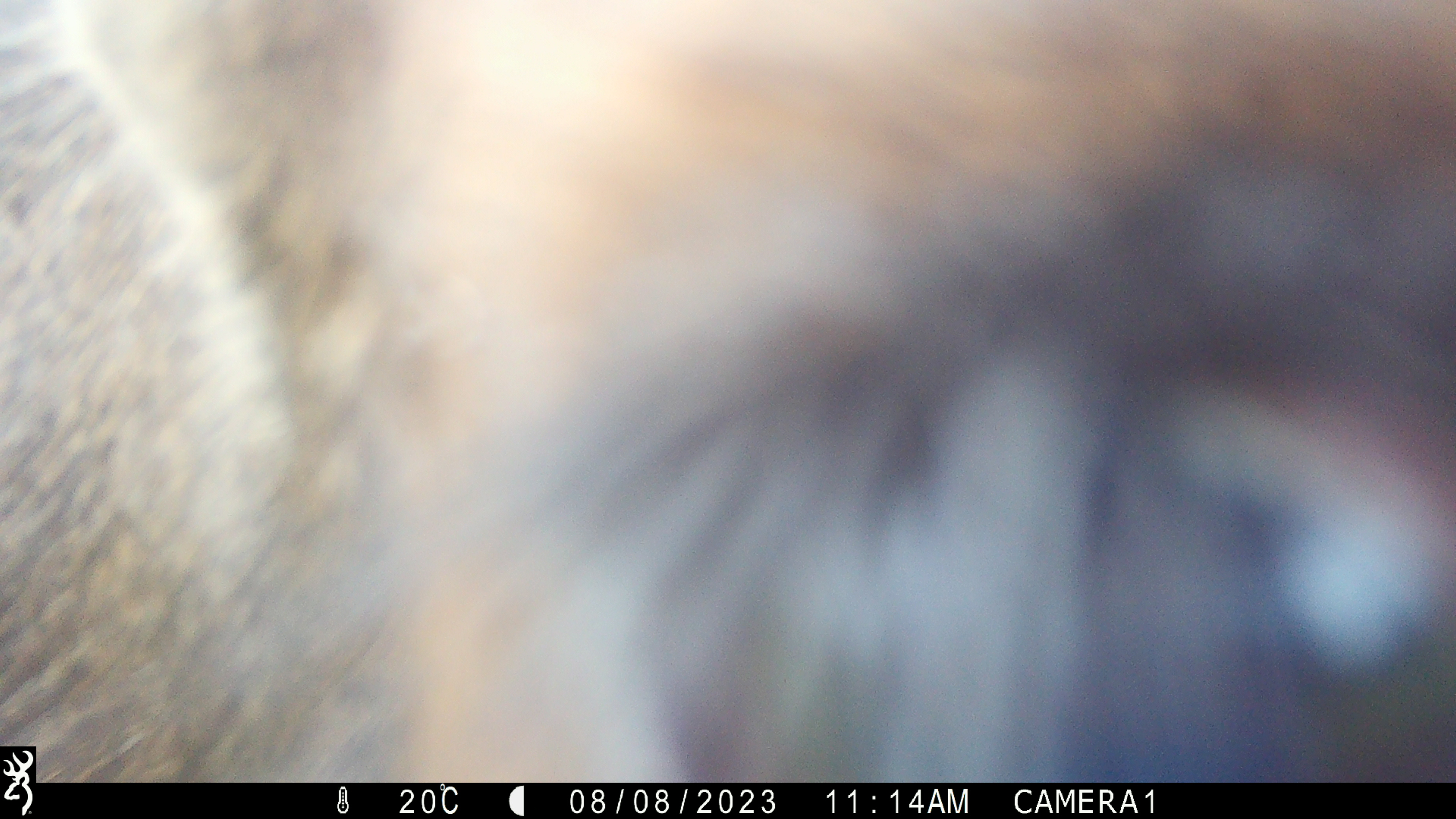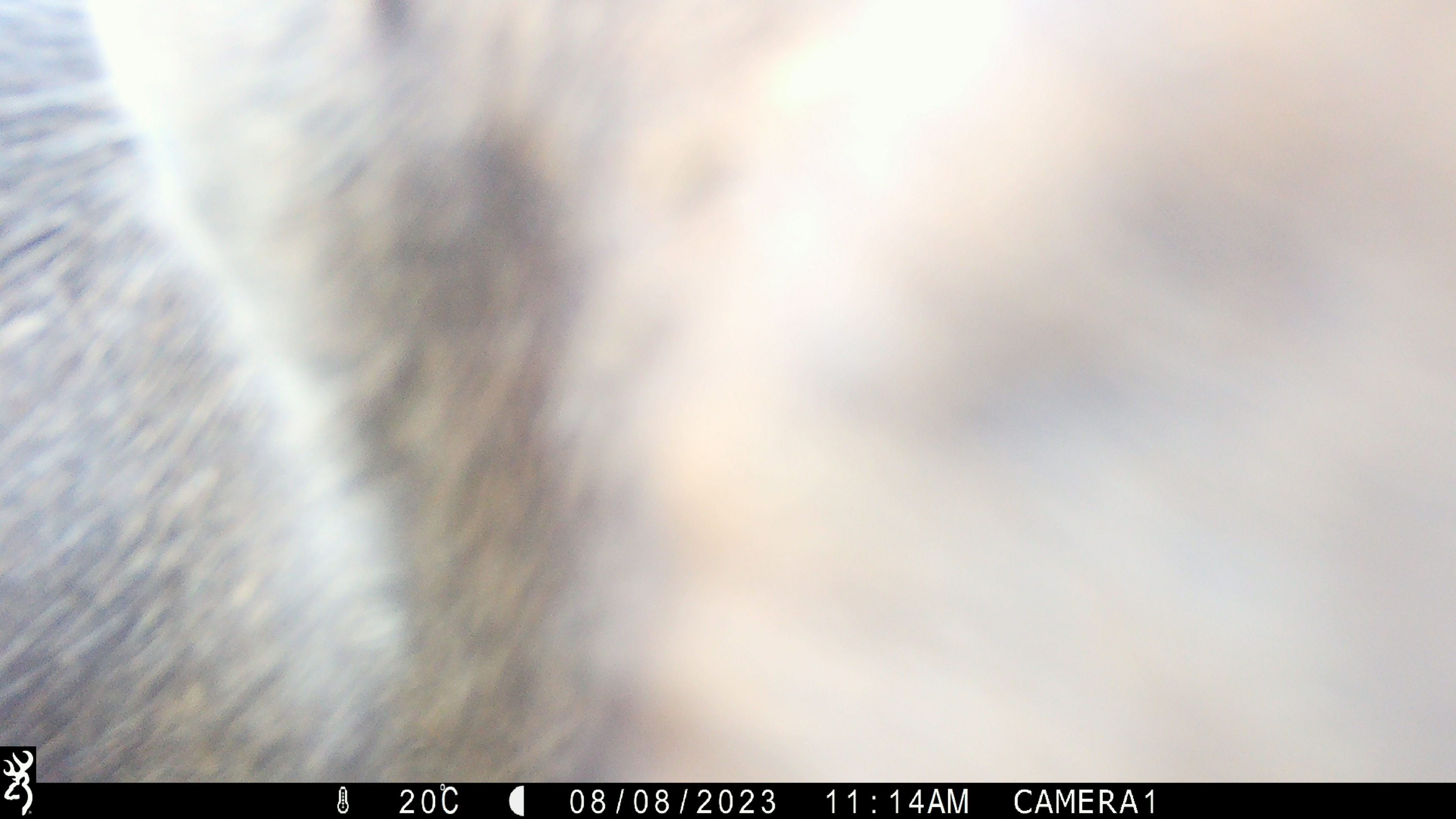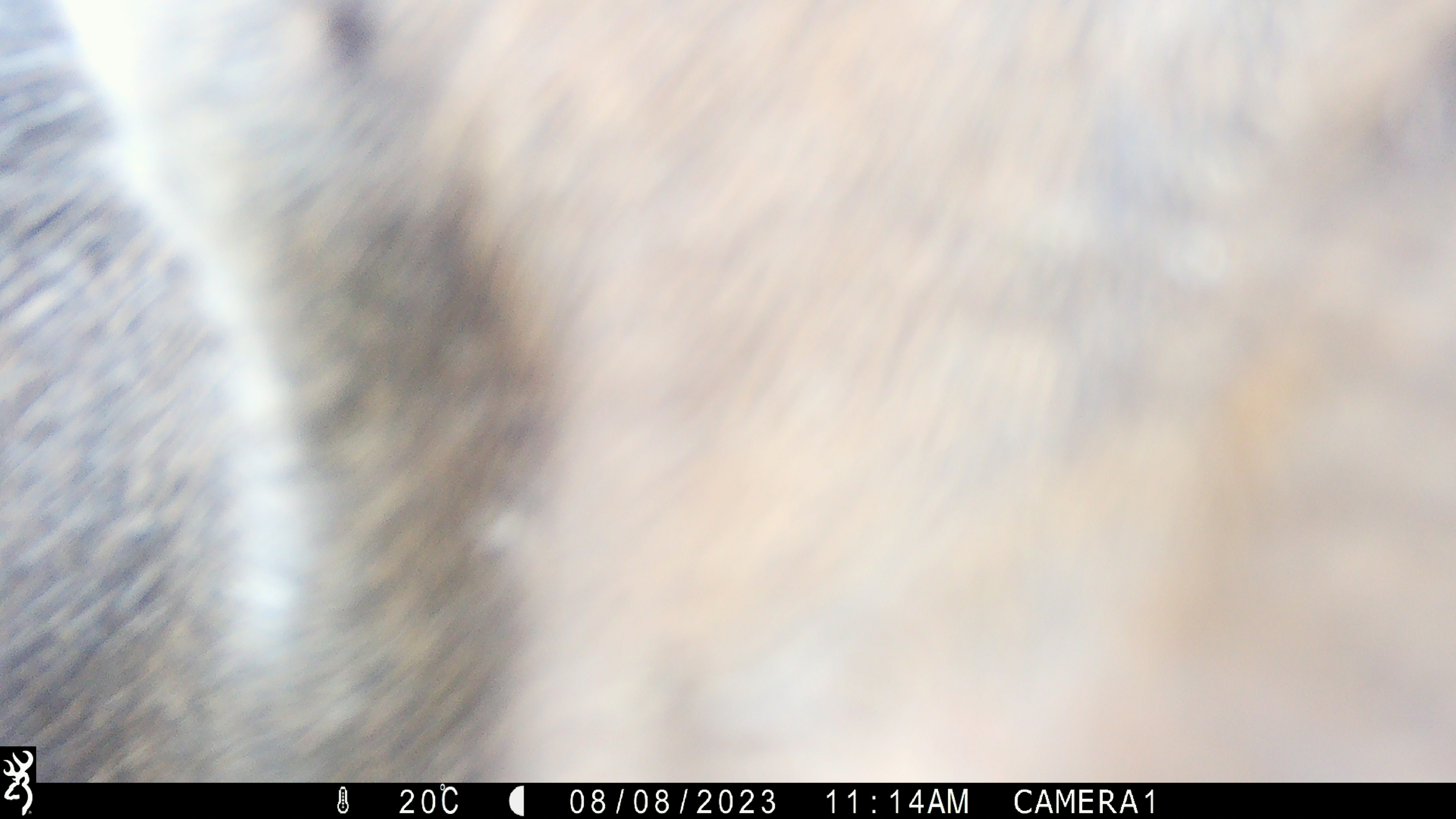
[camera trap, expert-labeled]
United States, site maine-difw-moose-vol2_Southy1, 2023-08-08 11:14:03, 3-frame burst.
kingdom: Animalia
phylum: Chordata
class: Mammalia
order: Artiodactyla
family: Cervidae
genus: Alces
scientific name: Alces alces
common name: moose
Moose (Alces alces).